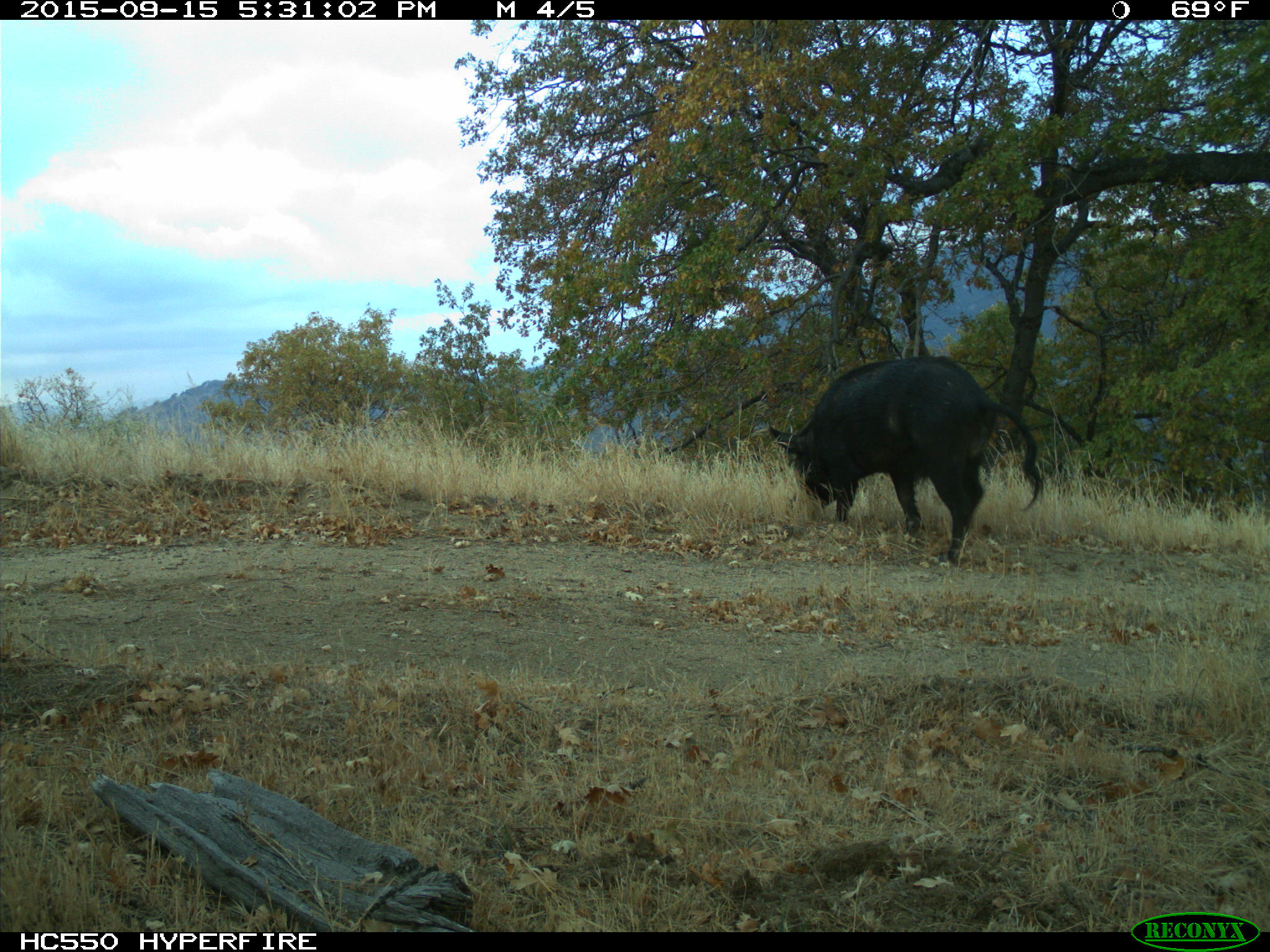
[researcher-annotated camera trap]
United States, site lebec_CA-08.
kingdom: Animalia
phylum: Chordata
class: Mammalia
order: Artiodactyla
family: Suidae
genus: Sus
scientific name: Sus scrofa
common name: wild boar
Sus scrofa (wild boar).